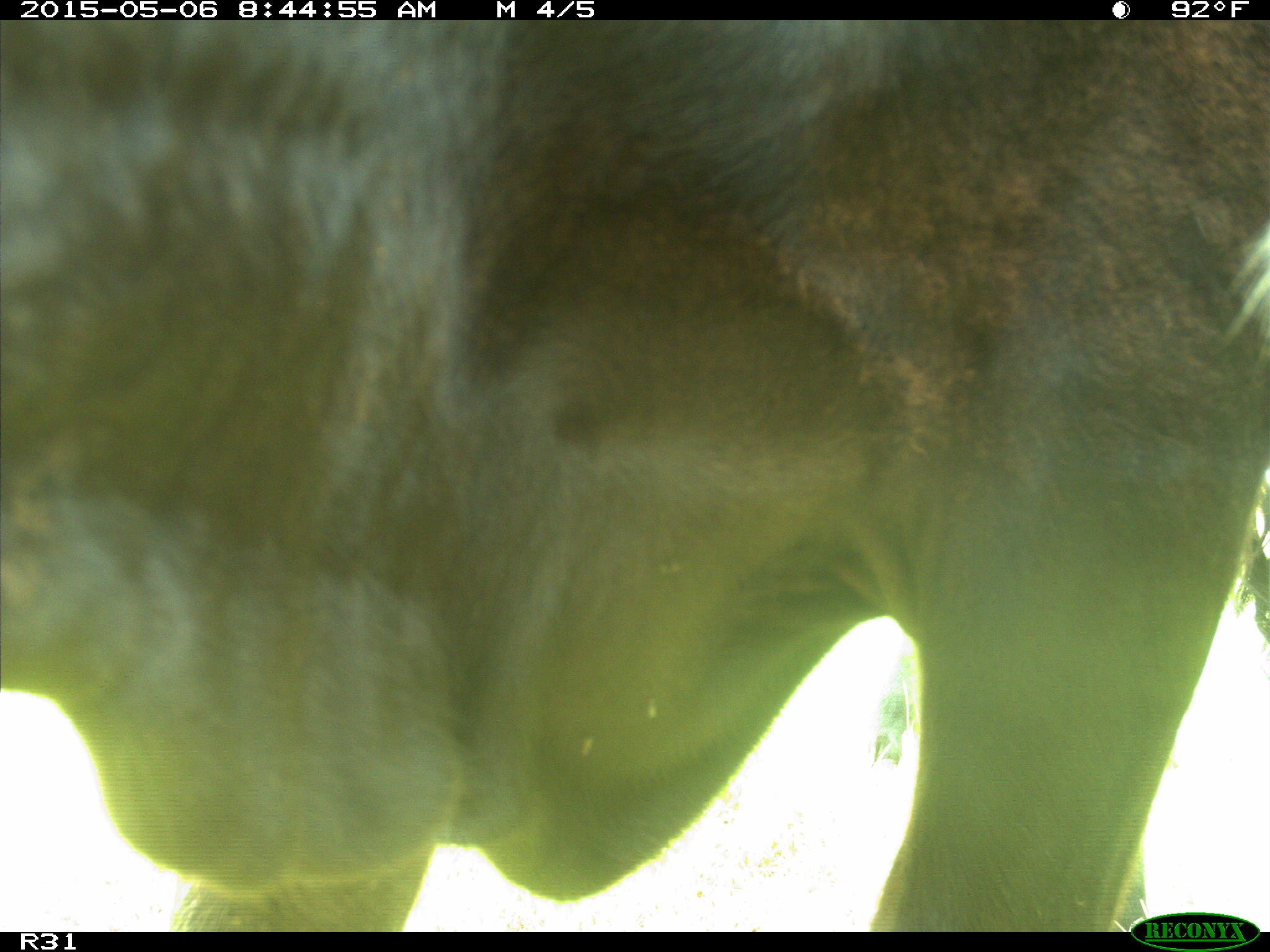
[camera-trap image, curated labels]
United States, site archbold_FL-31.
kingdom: Animalia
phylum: Chordata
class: Mammalia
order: Artiodactyla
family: Bovidae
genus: Bos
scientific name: Bos taurus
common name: domestic cow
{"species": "Bos taurus (domestic cow)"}